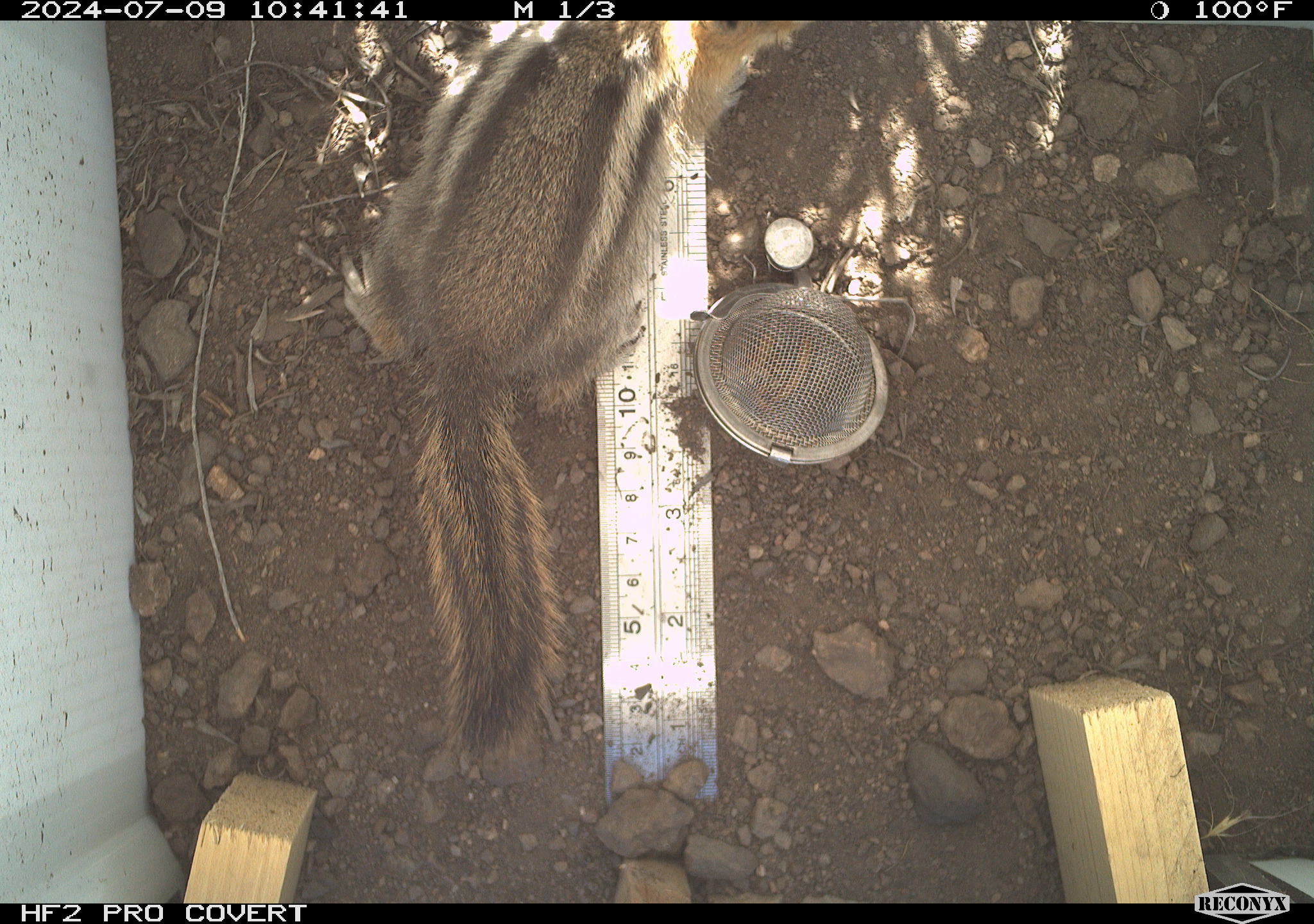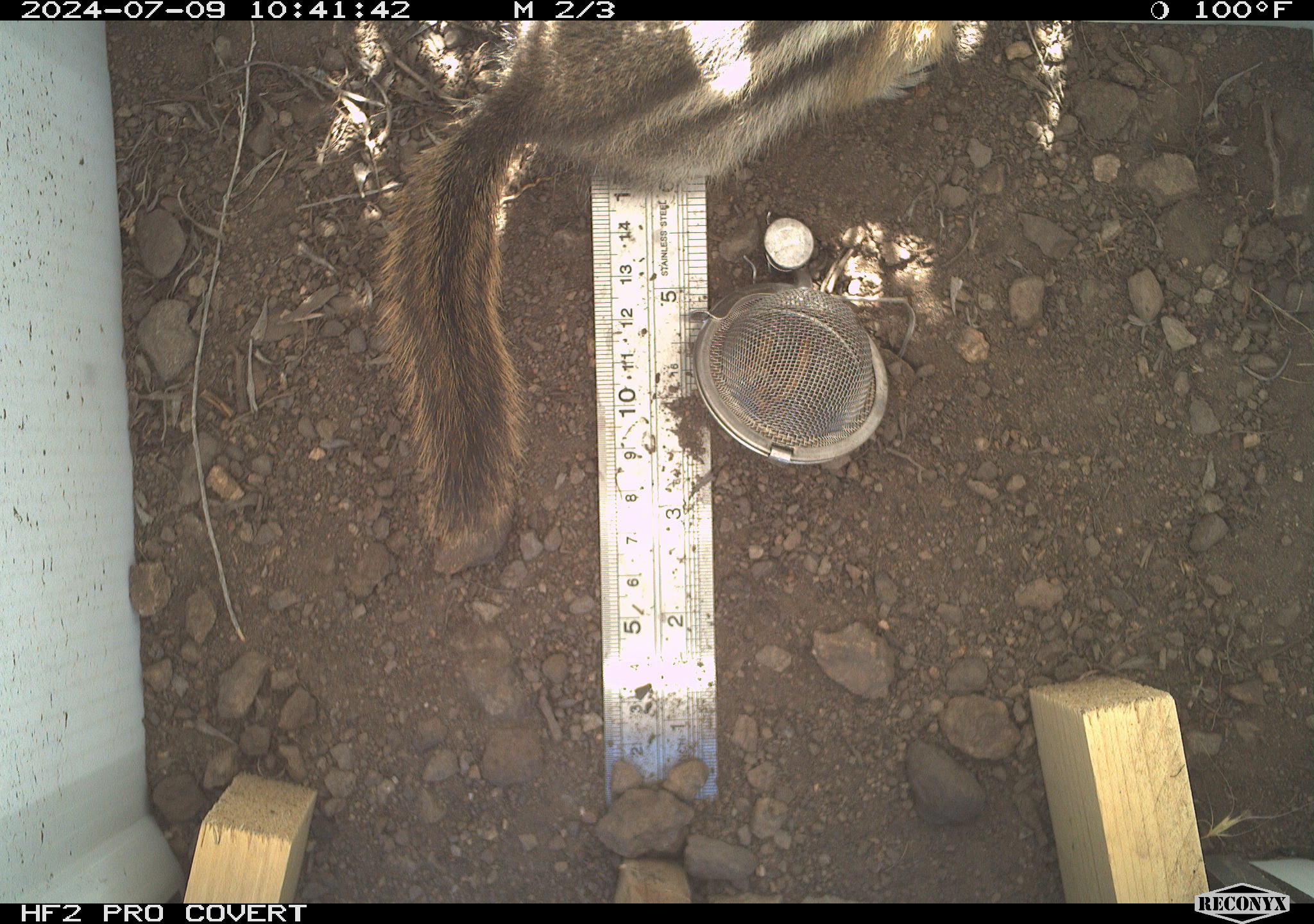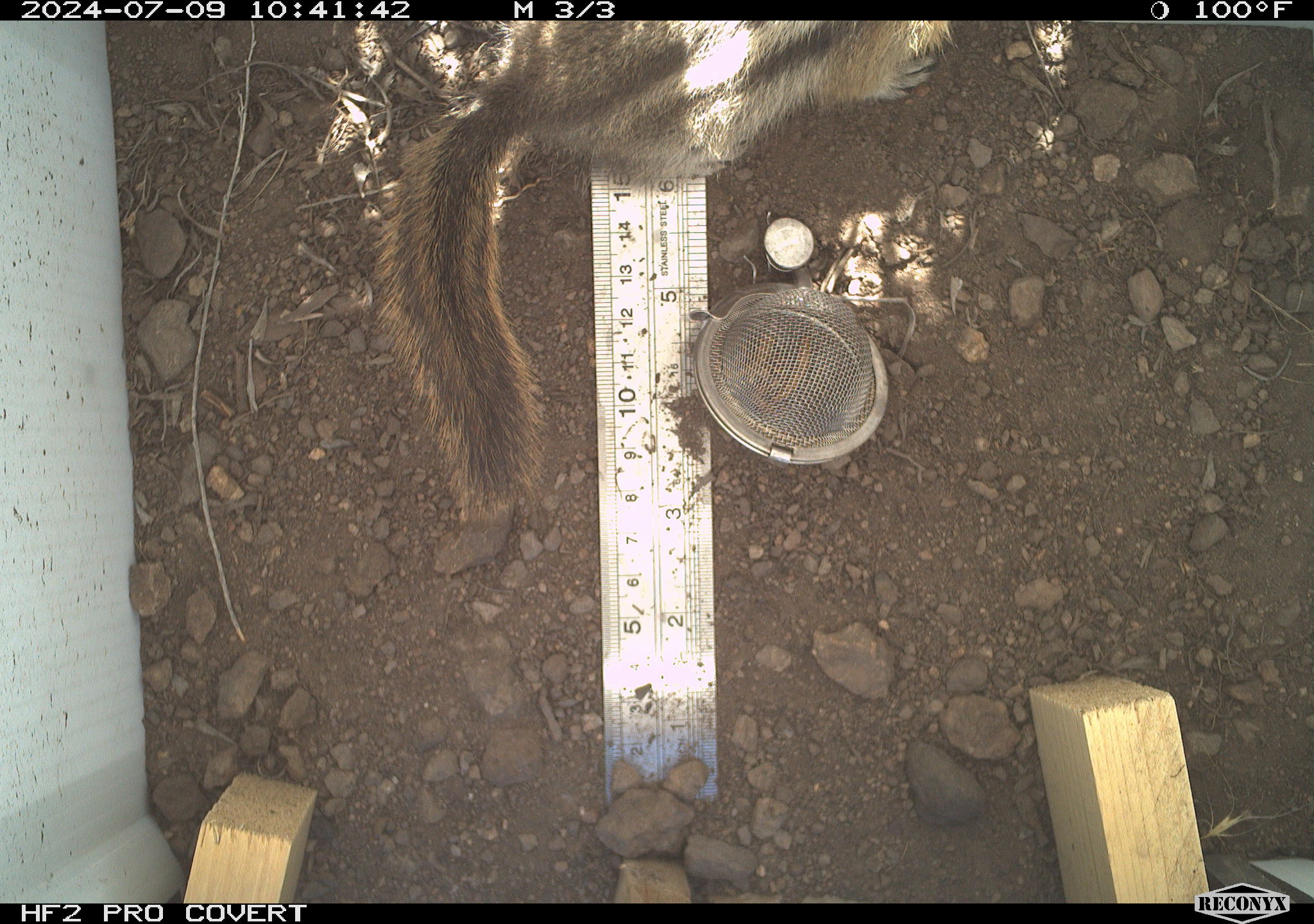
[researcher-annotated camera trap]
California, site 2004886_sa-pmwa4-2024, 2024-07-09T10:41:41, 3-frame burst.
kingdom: Animalia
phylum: Chordata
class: Mammalia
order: Rodentia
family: Sciuridae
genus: Callospermophilus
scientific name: Callospermophilus lateralis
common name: golden mantled ground squirrel